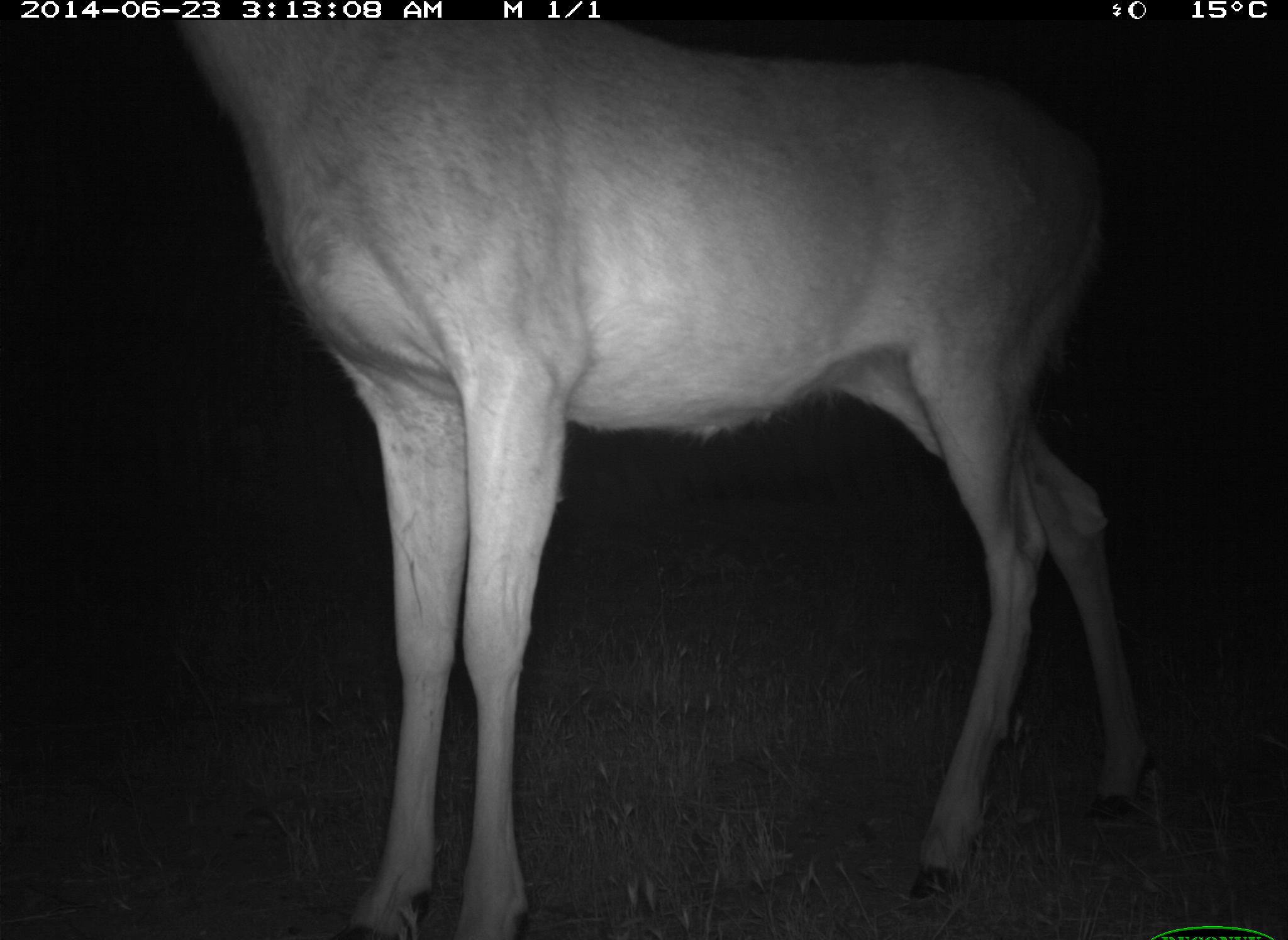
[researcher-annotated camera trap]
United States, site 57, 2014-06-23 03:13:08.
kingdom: Animalia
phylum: Chordata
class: Mammalia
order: Artiodactyla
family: Cervidae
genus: Odocoileus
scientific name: Odocoileus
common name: deer